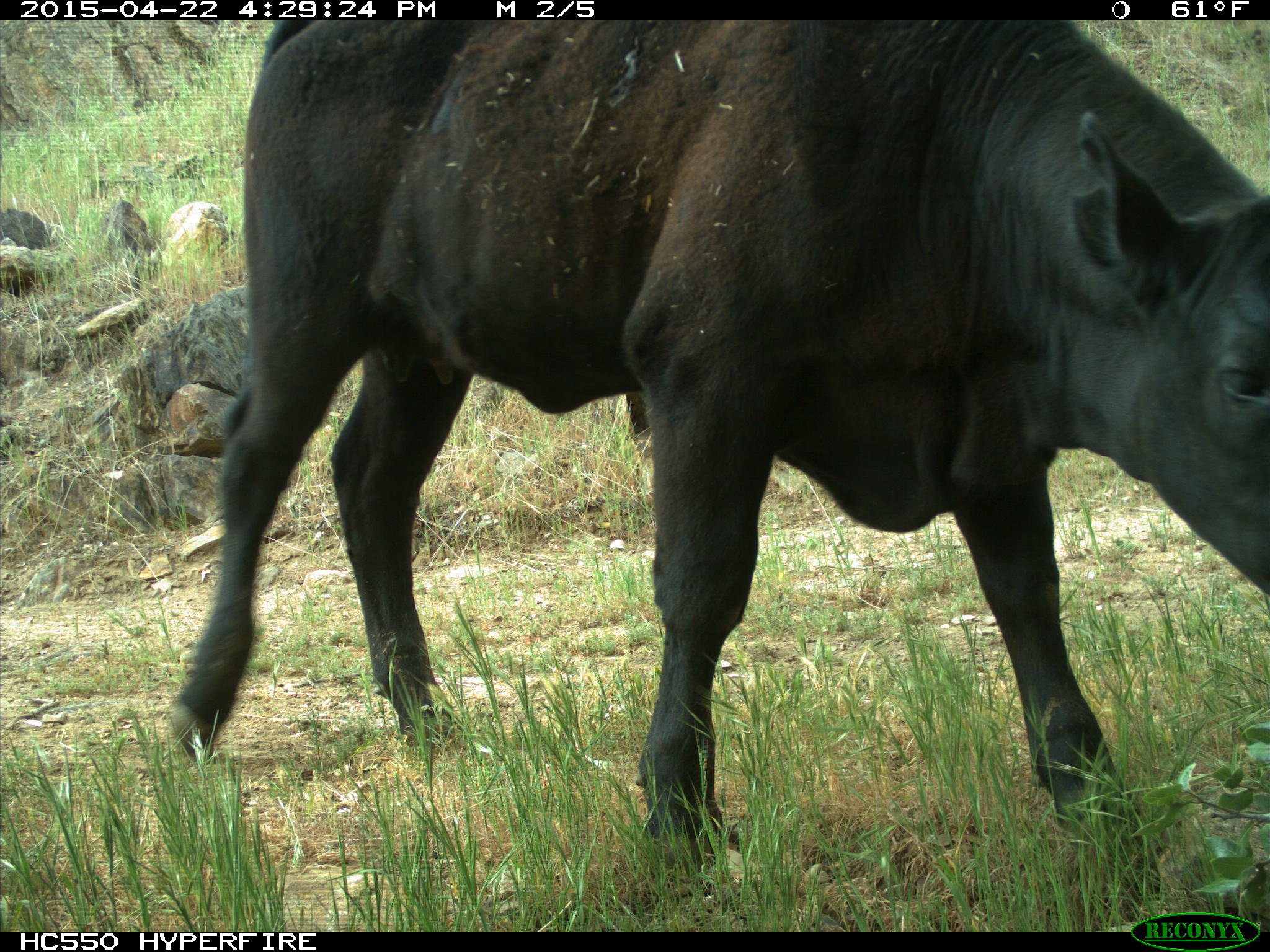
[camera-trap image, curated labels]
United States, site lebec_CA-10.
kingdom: Animalia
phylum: Chordata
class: Mammalia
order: Artiodactyla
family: Bovidae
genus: Bos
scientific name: Bos taurus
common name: domestic cow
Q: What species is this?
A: Bos taurus (domestic cow).